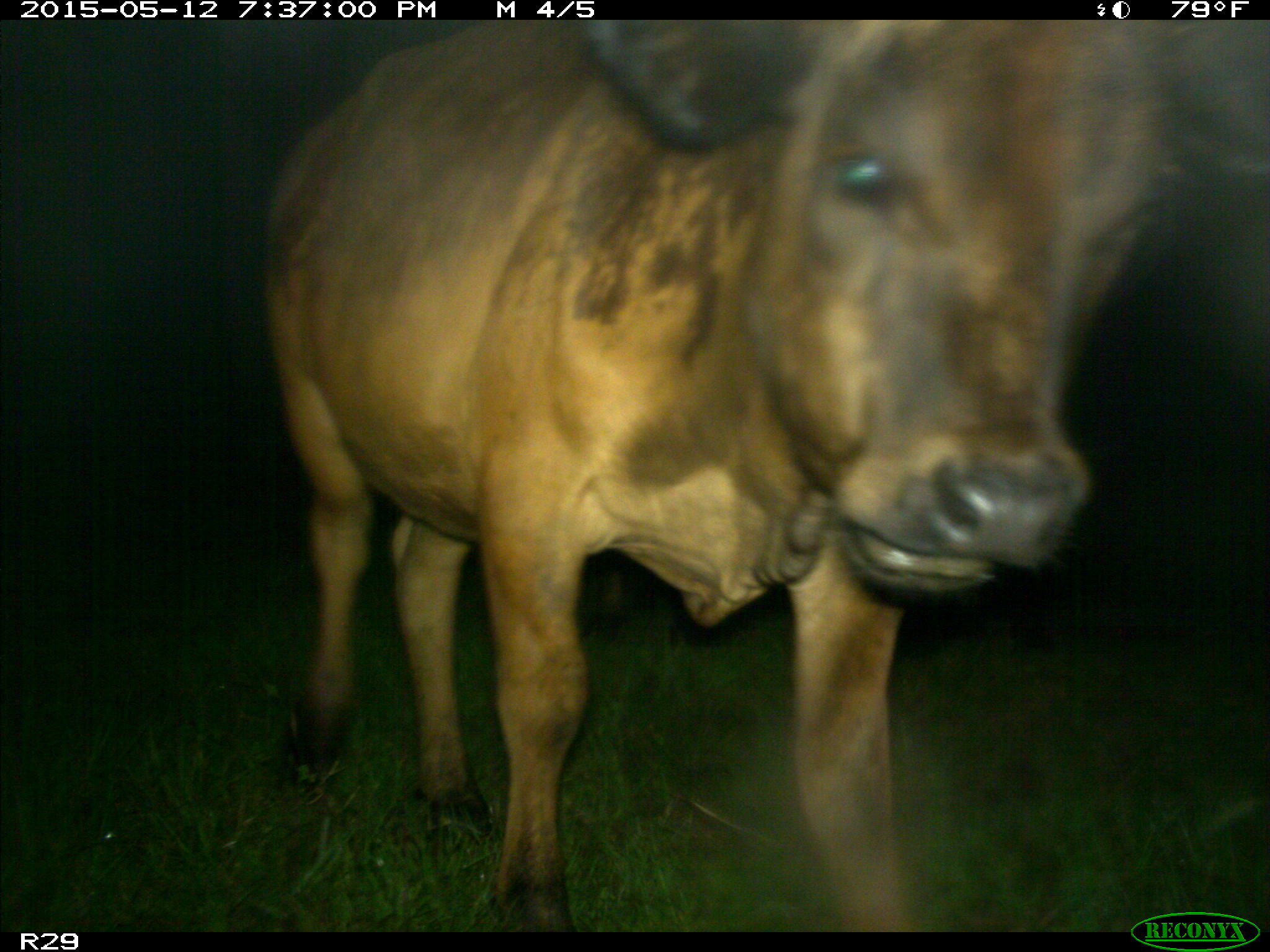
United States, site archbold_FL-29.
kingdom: Animalia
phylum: Chordata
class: Mammalia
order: Artiodactyla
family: Bovidae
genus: Bos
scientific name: Bos taurus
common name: domestic cow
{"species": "Bos taurus (domestic cow)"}